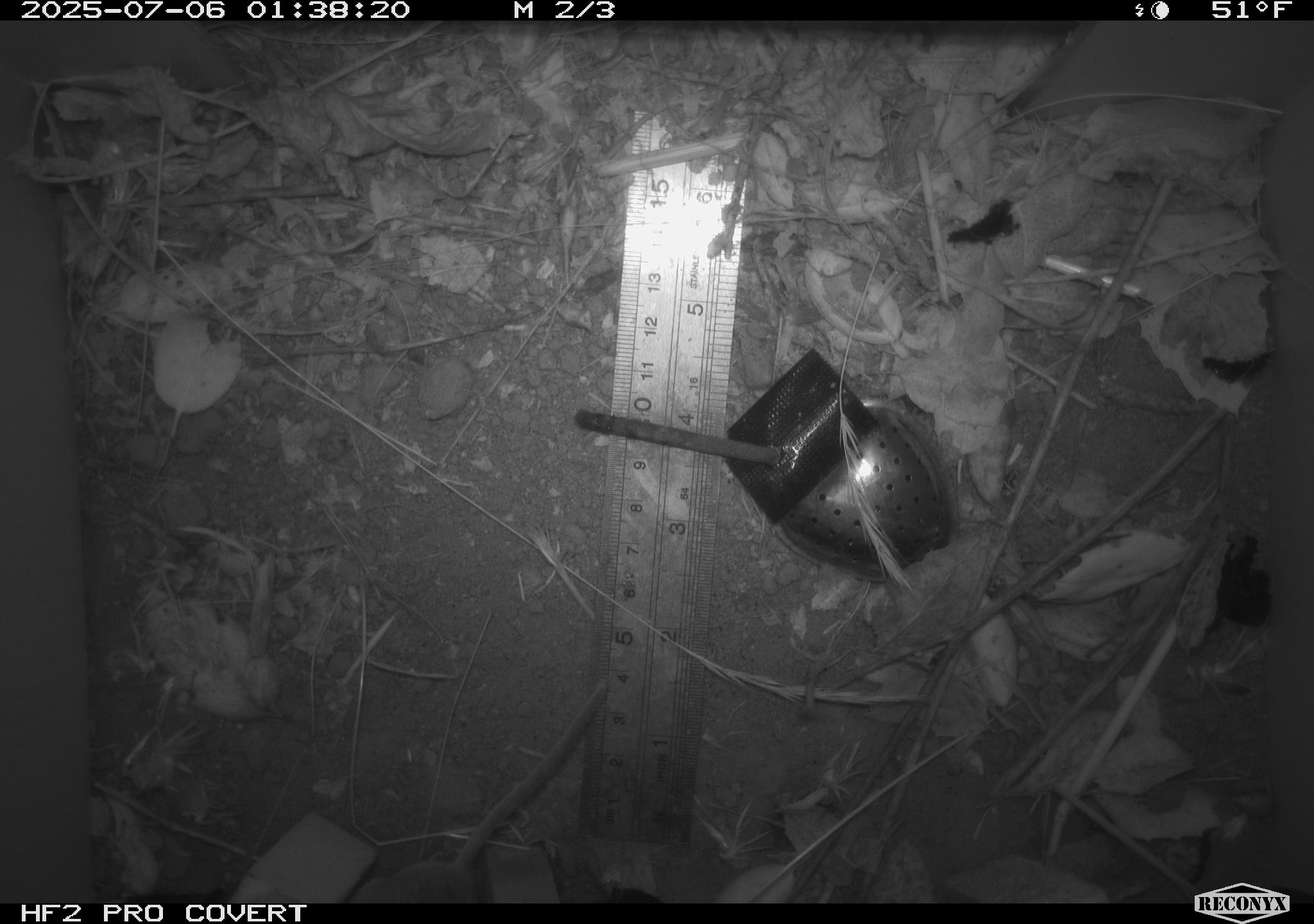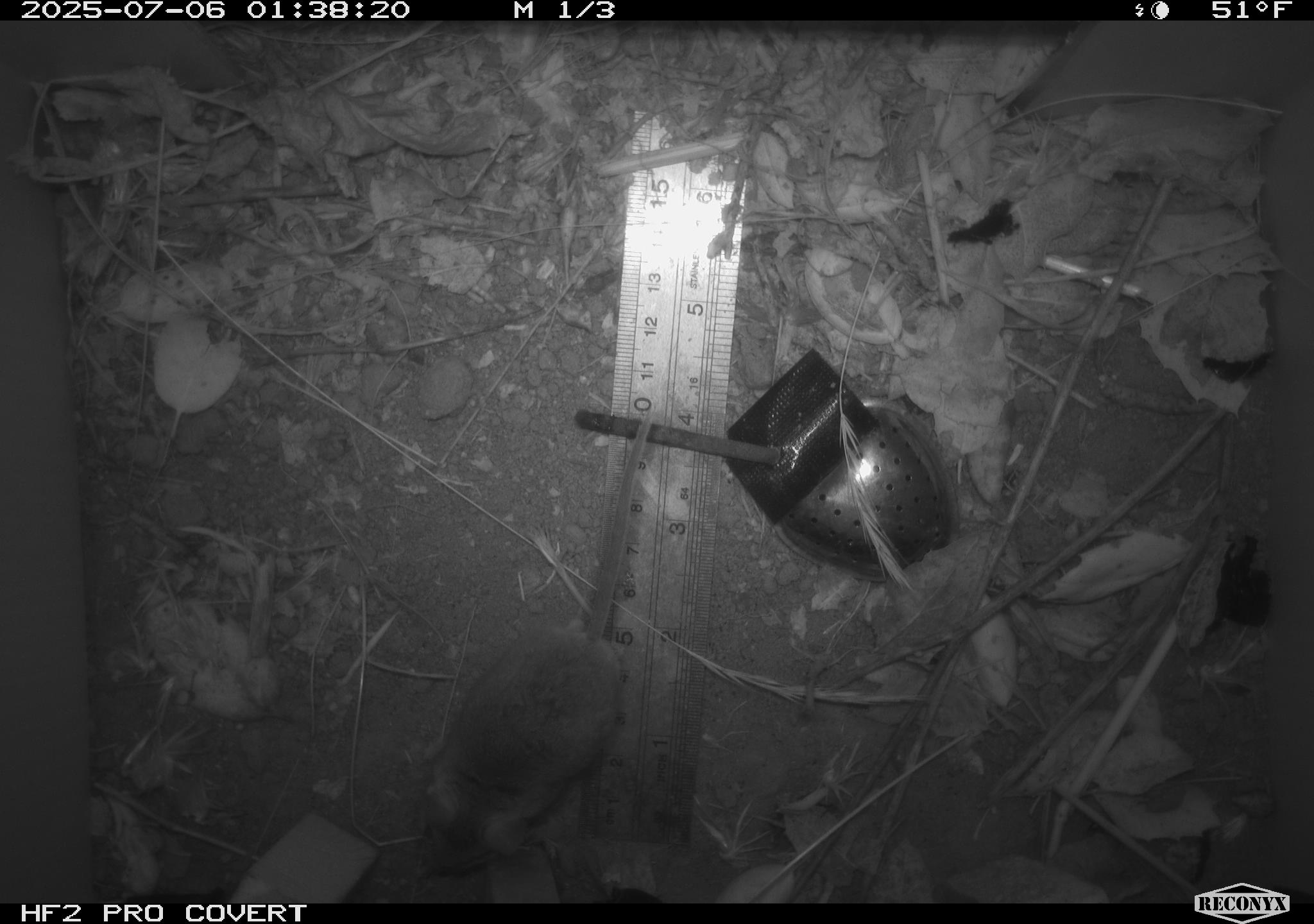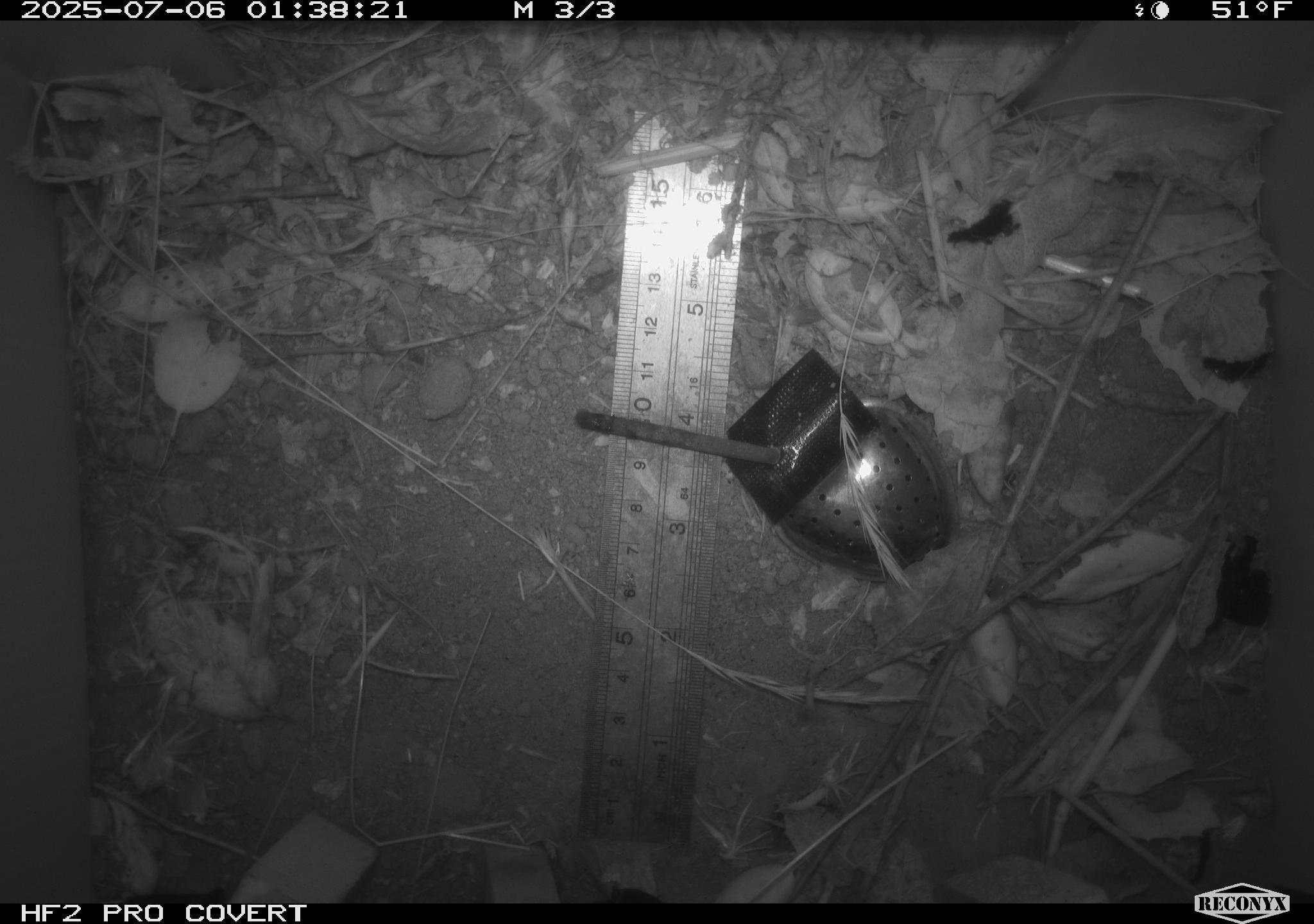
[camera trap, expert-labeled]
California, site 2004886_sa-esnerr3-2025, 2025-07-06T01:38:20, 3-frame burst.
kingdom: Animalia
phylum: Chordata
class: Mammalia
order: Rodentia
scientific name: Rodentia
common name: rodent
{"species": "rodent (Rodentia)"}